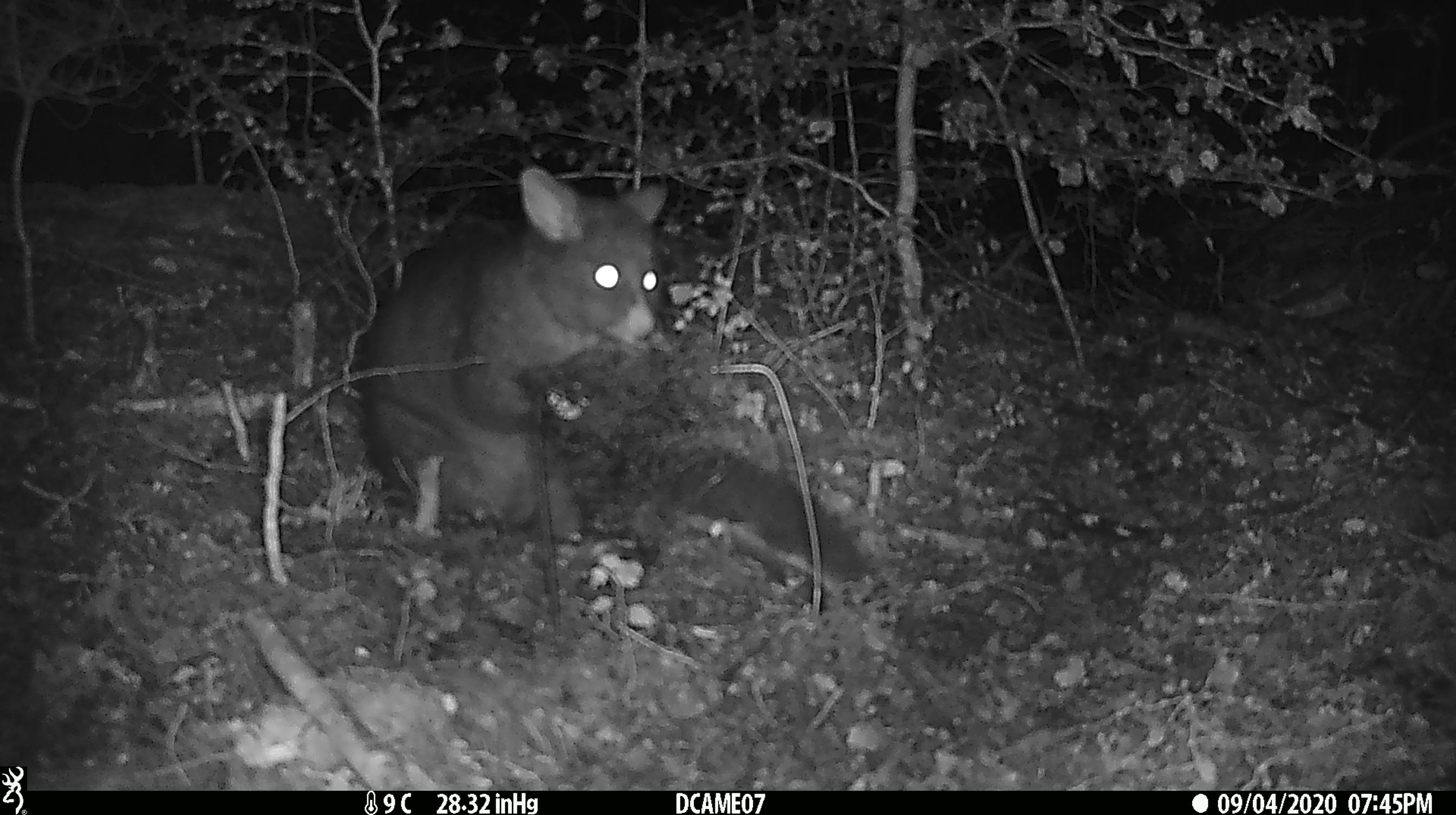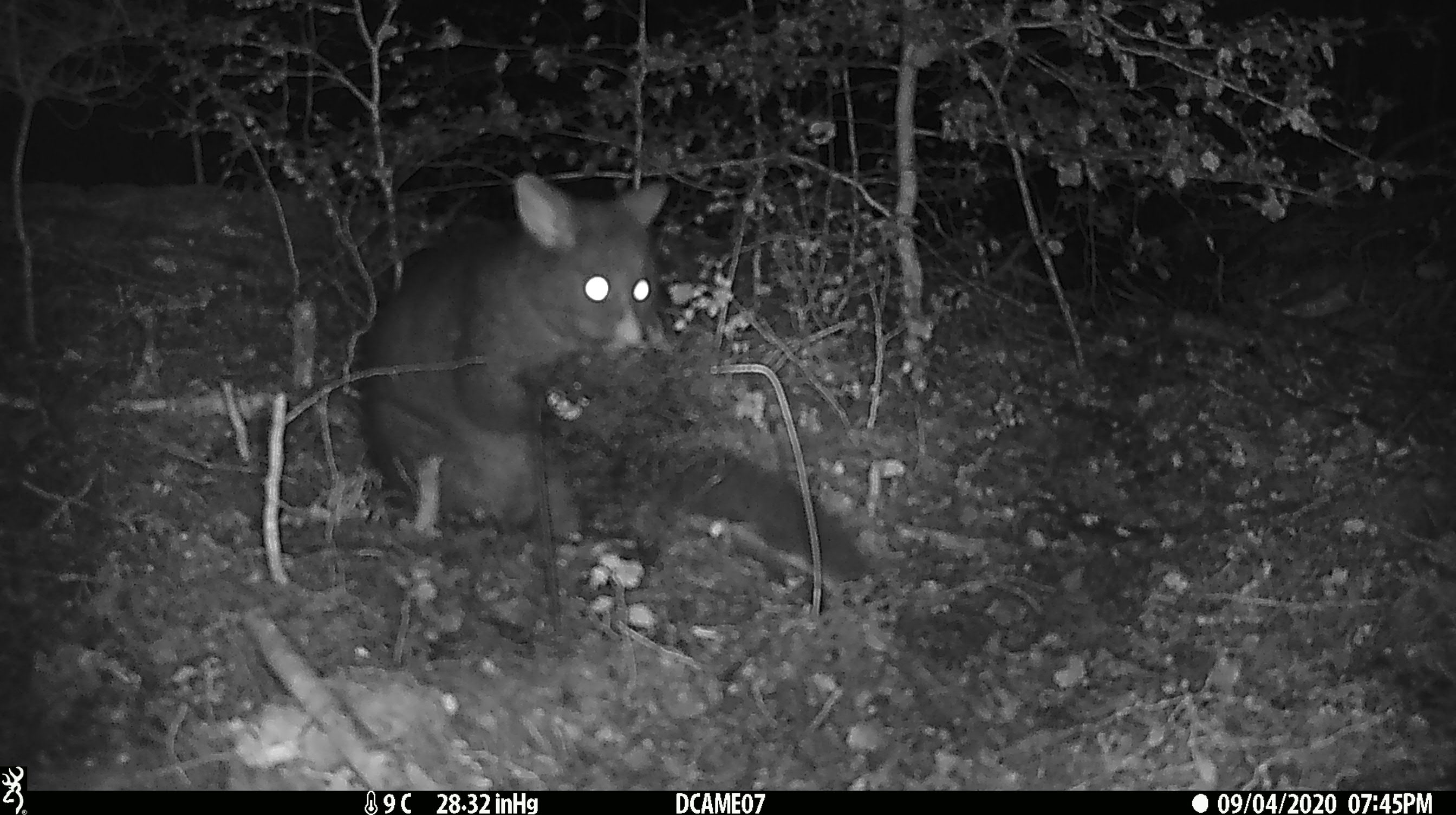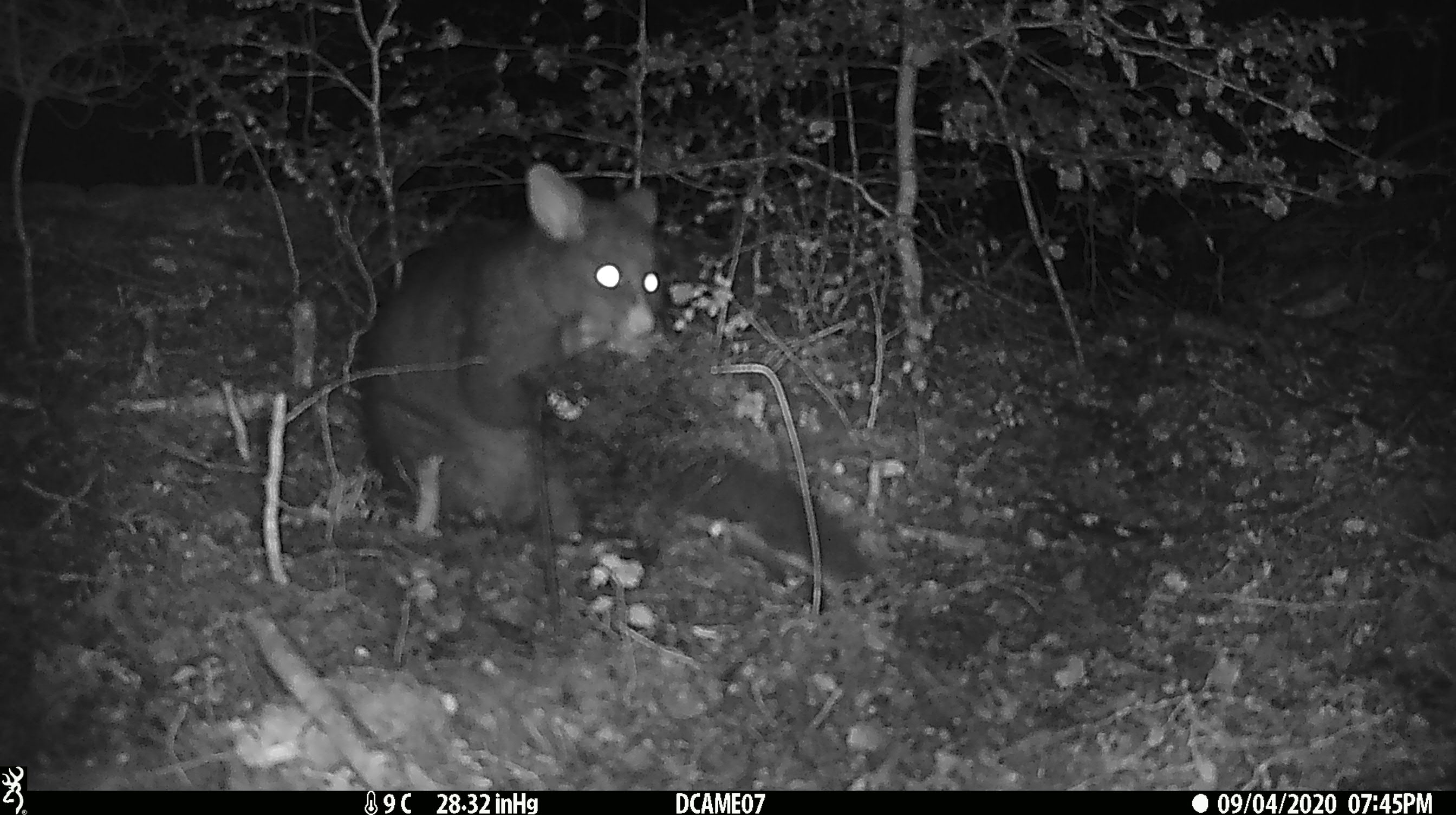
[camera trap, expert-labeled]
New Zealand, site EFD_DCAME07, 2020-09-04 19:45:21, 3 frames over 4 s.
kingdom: Animalia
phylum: Chordata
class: Mammalia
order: Diprotodontia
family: Phalangeridae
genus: Trichosurus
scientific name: Trichosurus vulpecula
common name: common brushtail possum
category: possum